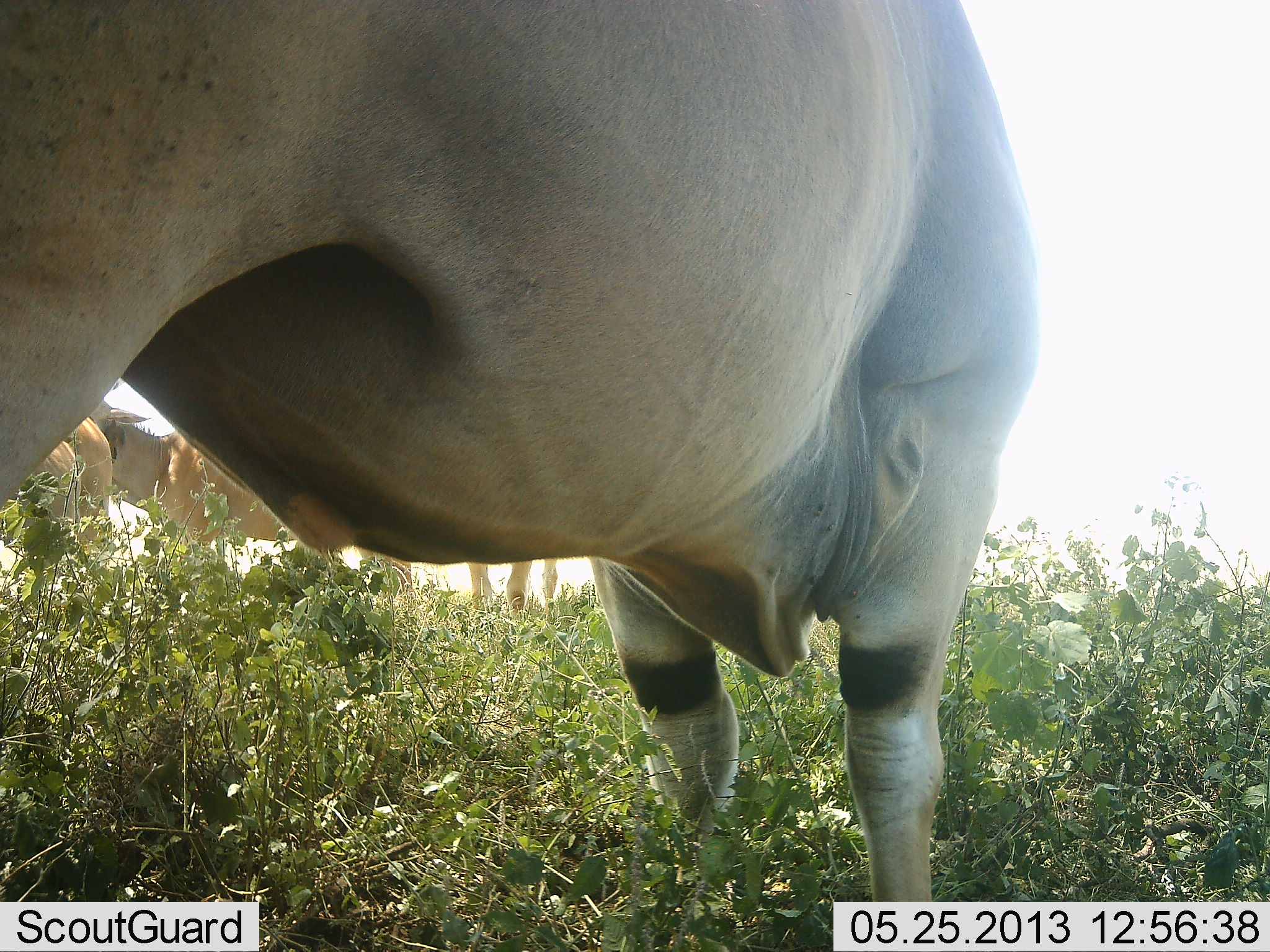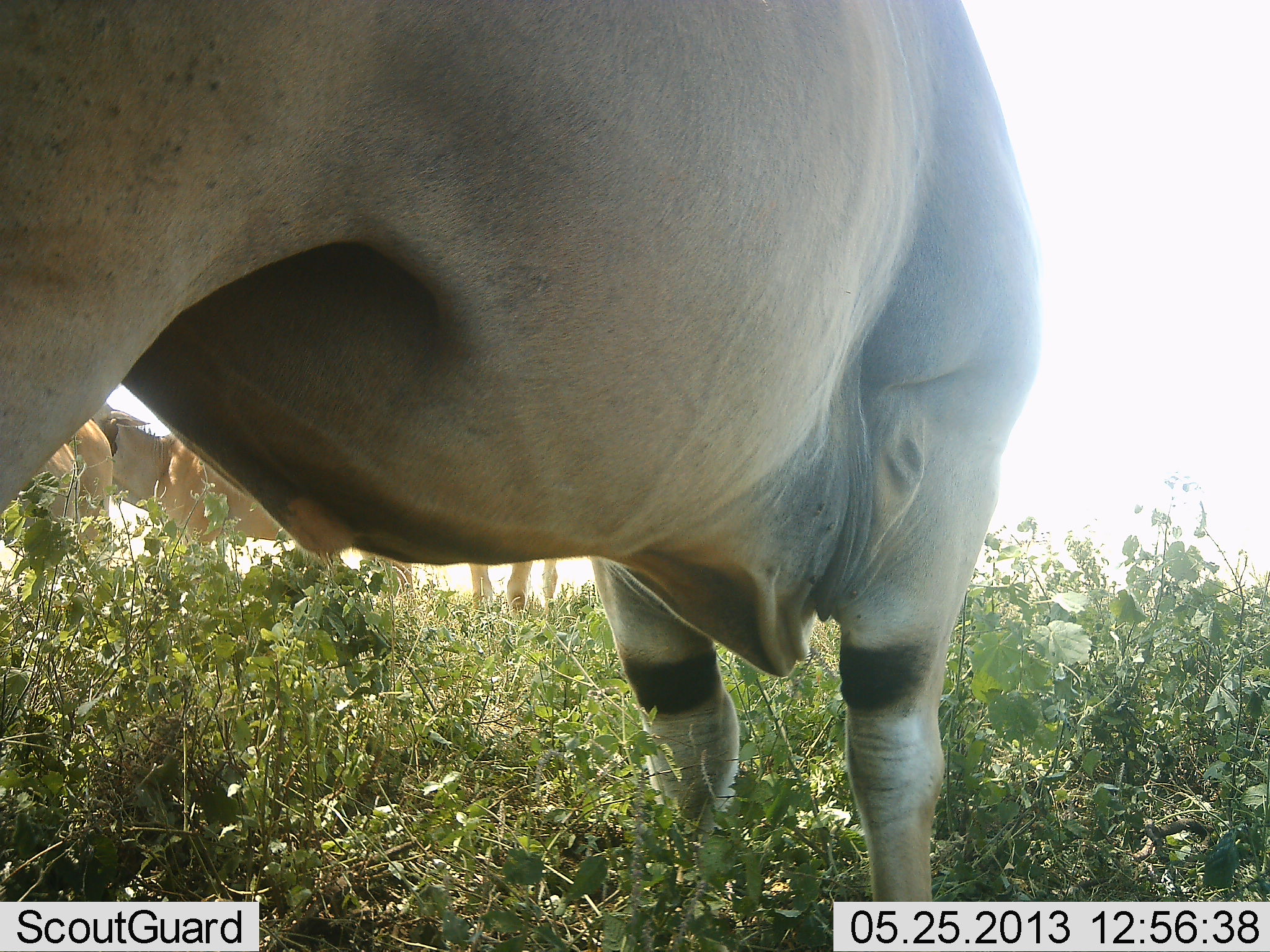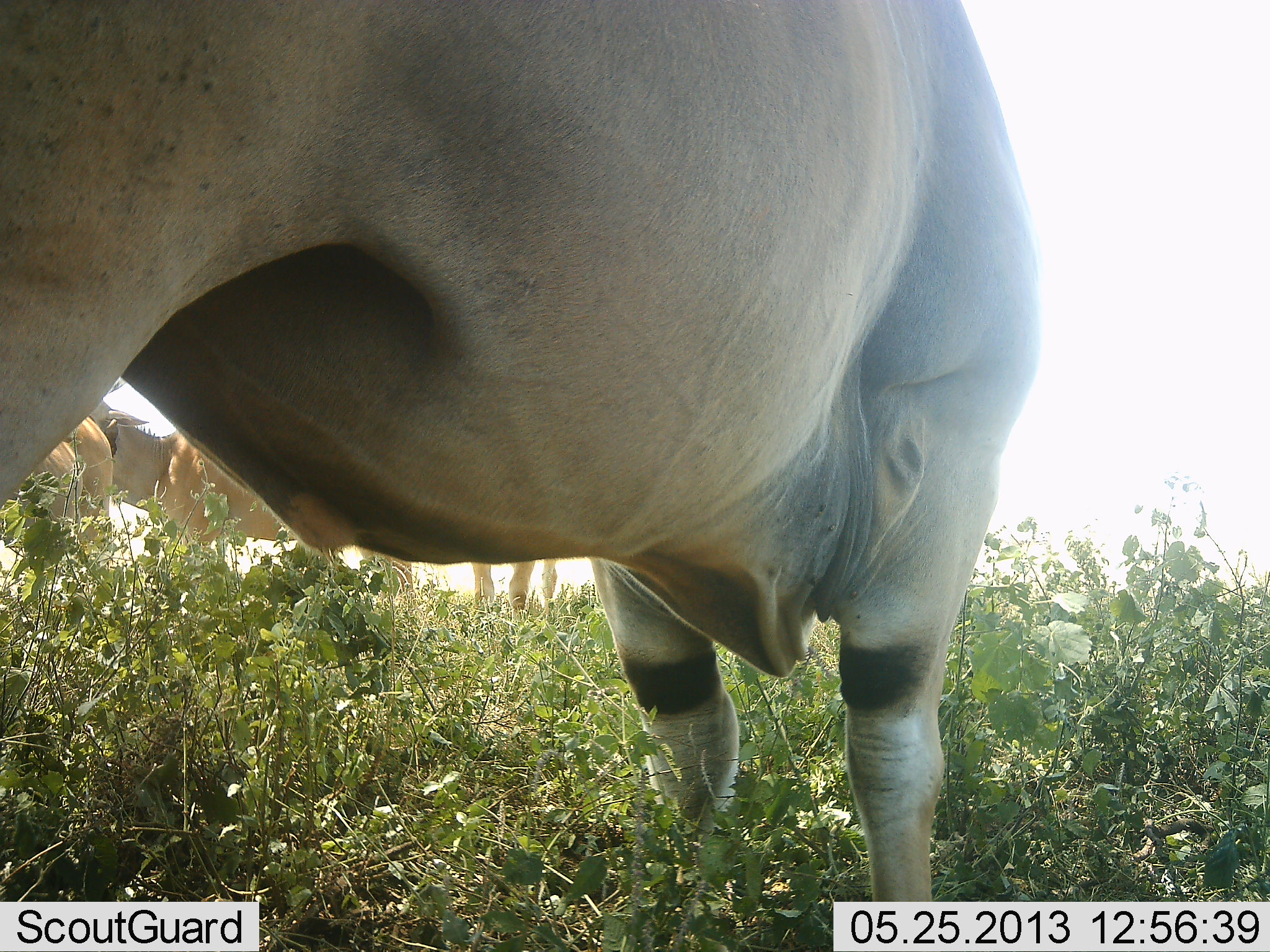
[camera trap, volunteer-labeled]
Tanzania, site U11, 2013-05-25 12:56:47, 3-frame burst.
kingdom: Animalia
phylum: Chordata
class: Mammalia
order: Artiodactyla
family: Bovidae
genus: Tragelaphus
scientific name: Tragelaphus oryx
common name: eland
Eland (Tragelaphus oryx), count 4. Behavior (volunteer vote fractions): standing 100%, resting 10%, moving 0%, interacting 0%. Young present (vote fraction): 10%. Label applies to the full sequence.